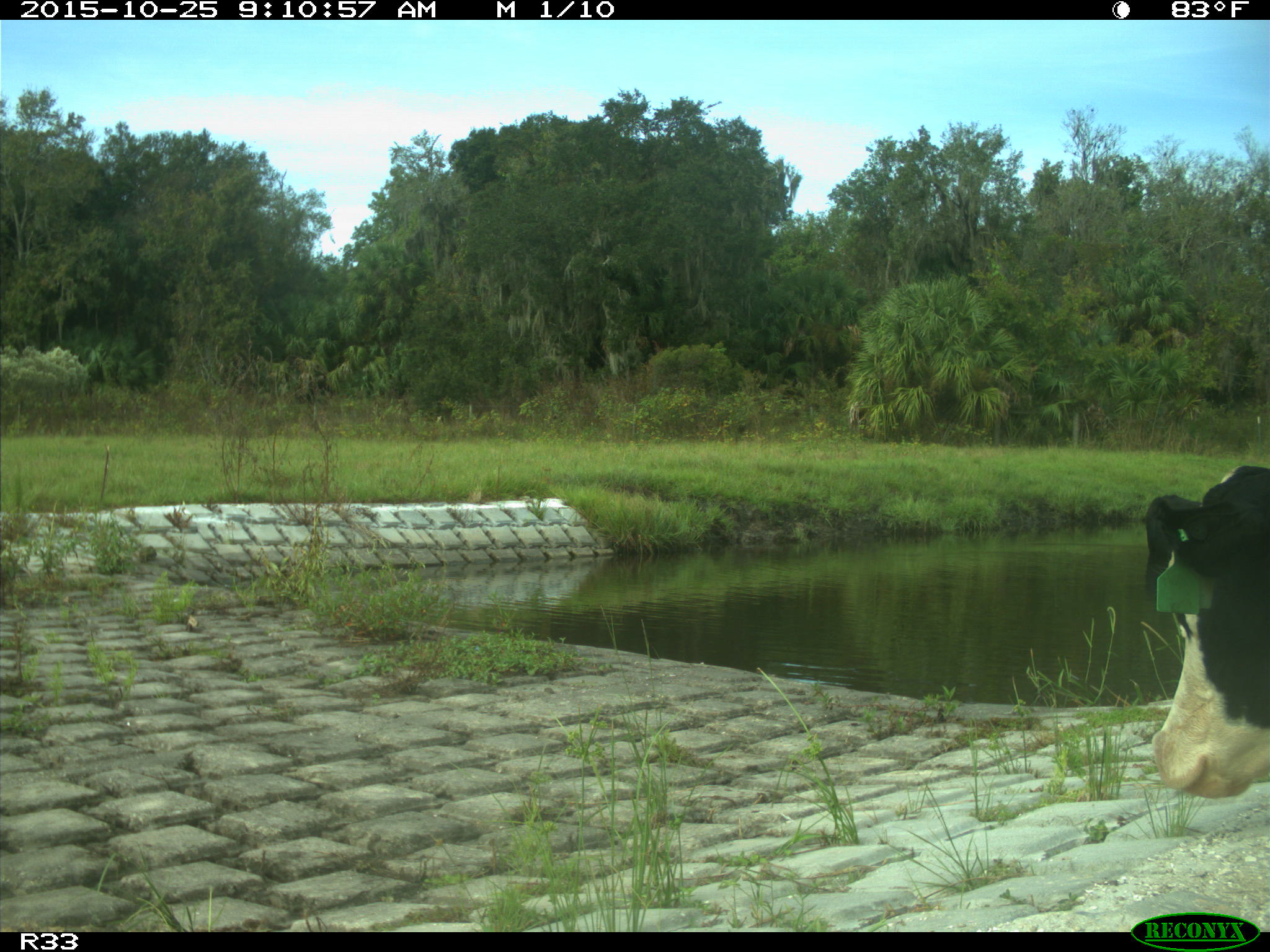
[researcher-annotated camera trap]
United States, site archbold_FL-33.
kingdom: Animalia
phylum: Chordata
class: Mammalia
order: Artiodactyla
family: Bovidae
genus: Bos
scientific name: Bos taurus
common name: domestic cow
Bos taurus (domestic cow).